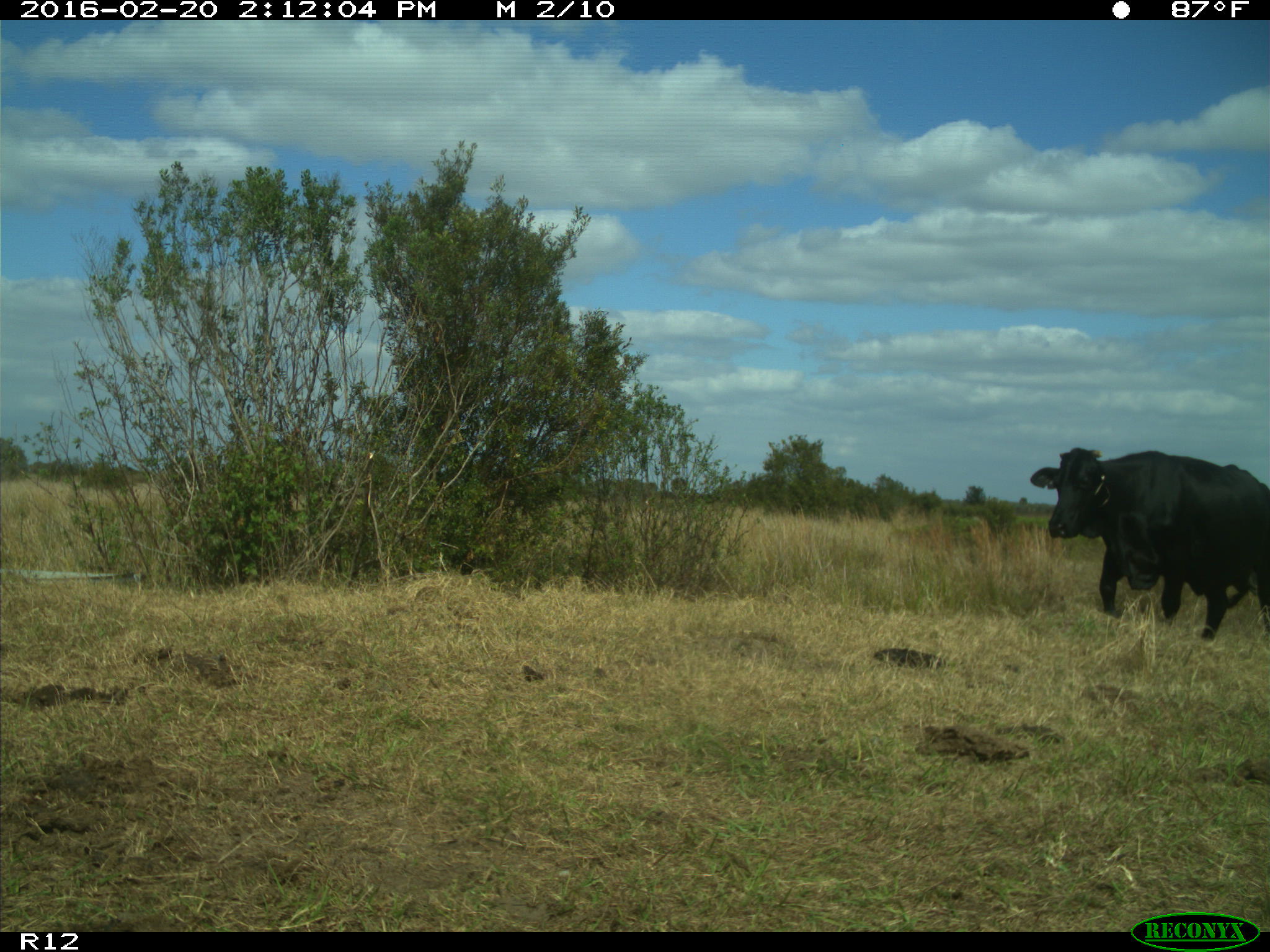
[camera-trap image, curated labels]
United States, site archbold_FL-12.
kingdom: Animalia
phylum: Chordata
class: Mammalia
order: Artiodactyla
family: Bovidae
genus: Bos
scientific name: Bos taurus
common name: domestic cow